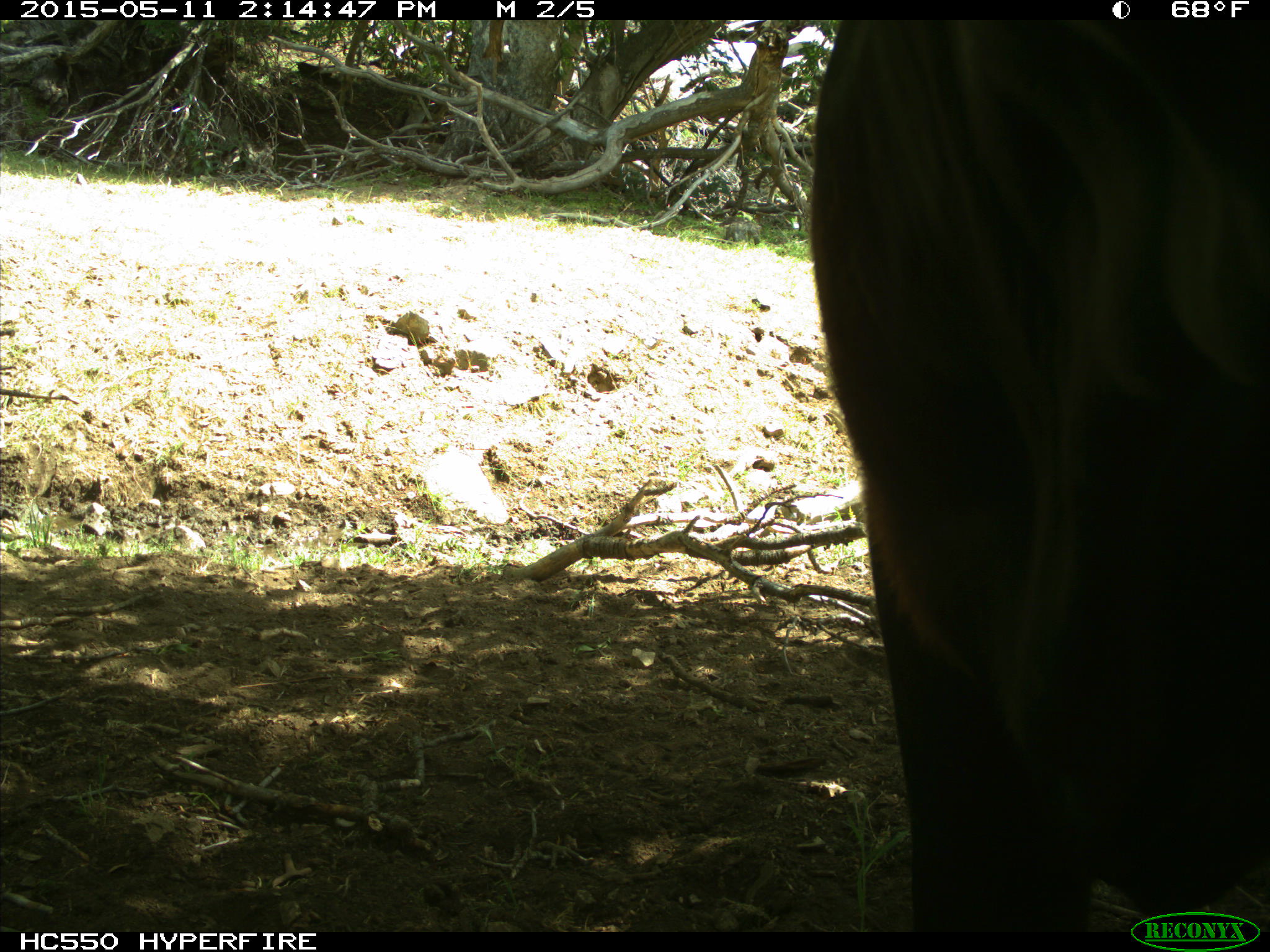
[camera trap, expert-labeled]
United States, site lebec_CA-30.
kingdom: Animalia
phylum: Chordata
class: Mammalia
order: Artiodactyla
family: Bovidae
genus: Bos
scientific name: Bos taurus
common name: domestic cow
Bos taurus (domestic cow).